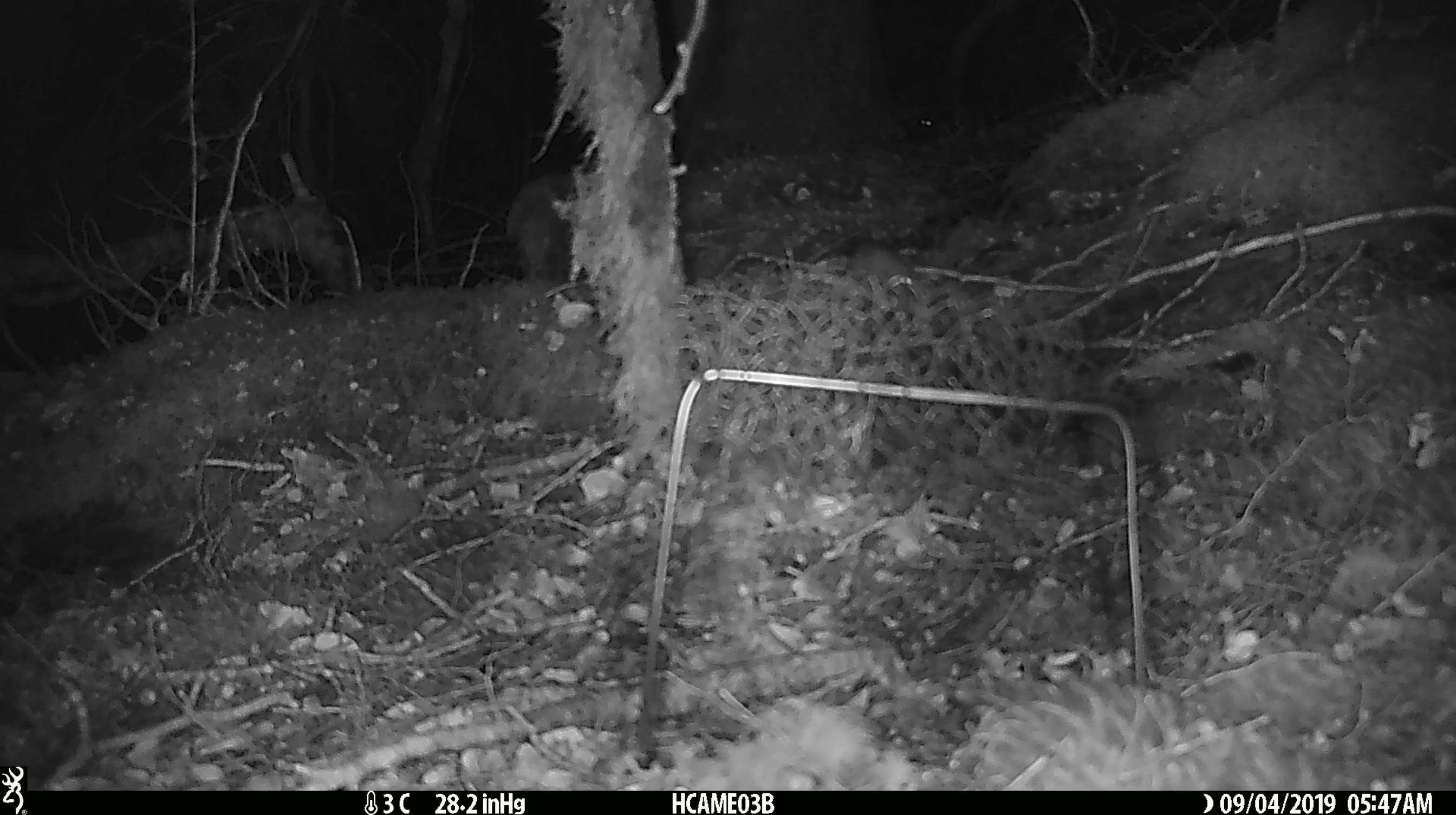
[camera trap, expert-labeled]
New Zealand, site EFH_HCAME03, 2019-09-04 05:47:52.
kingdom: Animalia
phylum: Chordata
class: Mammalia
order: Rodentia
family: Muridae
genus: Mus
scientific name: Mus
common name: mouse